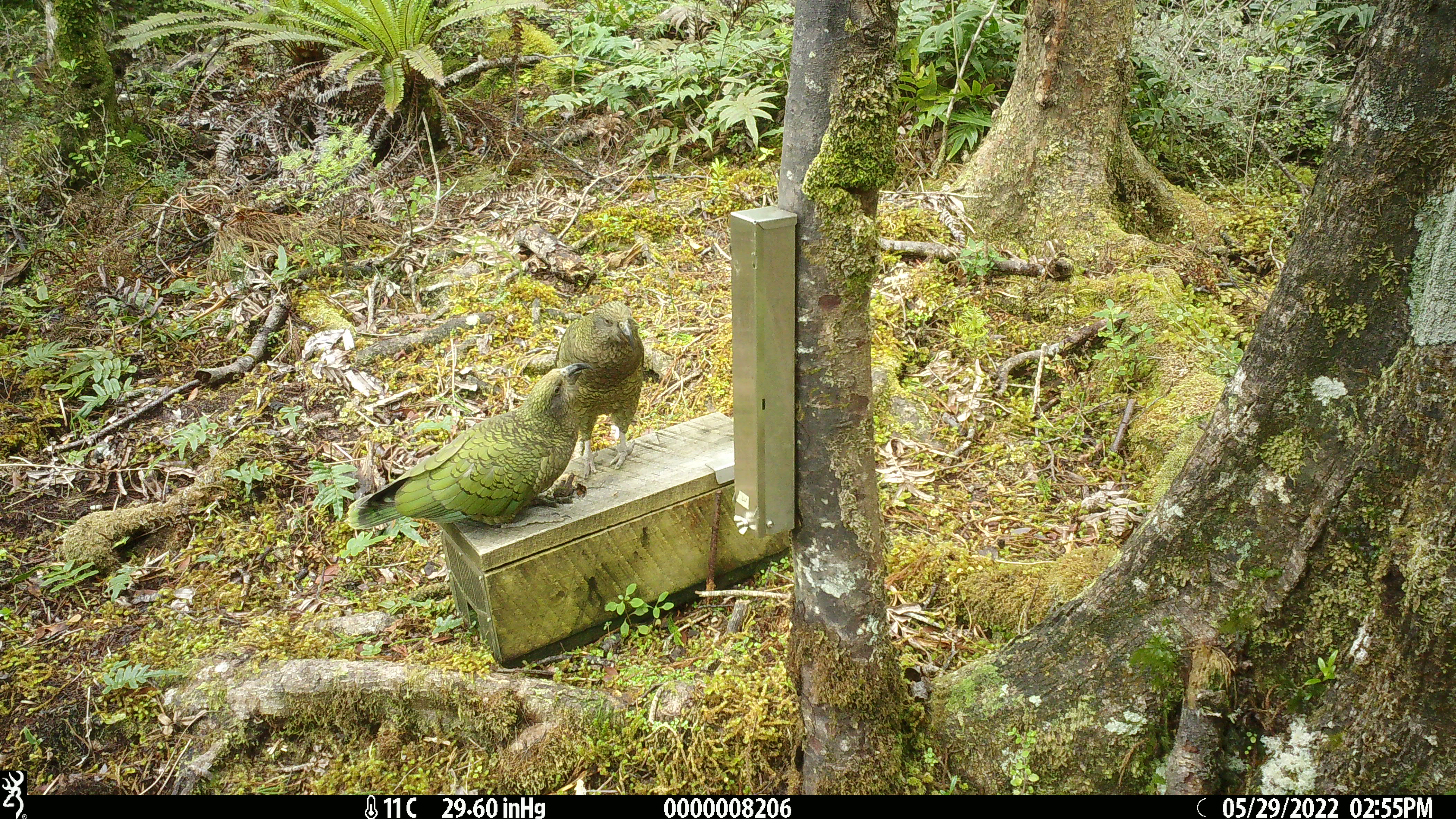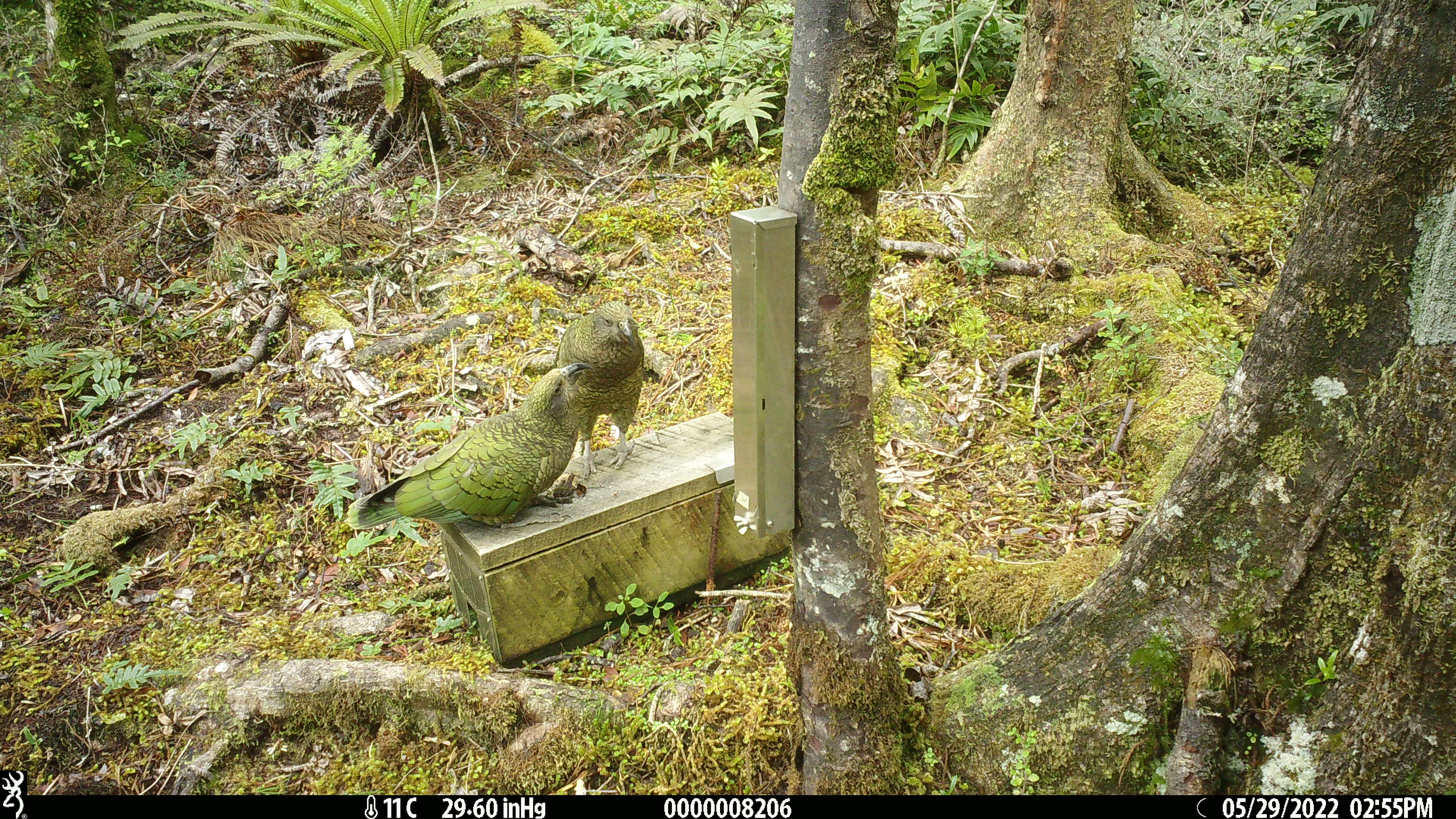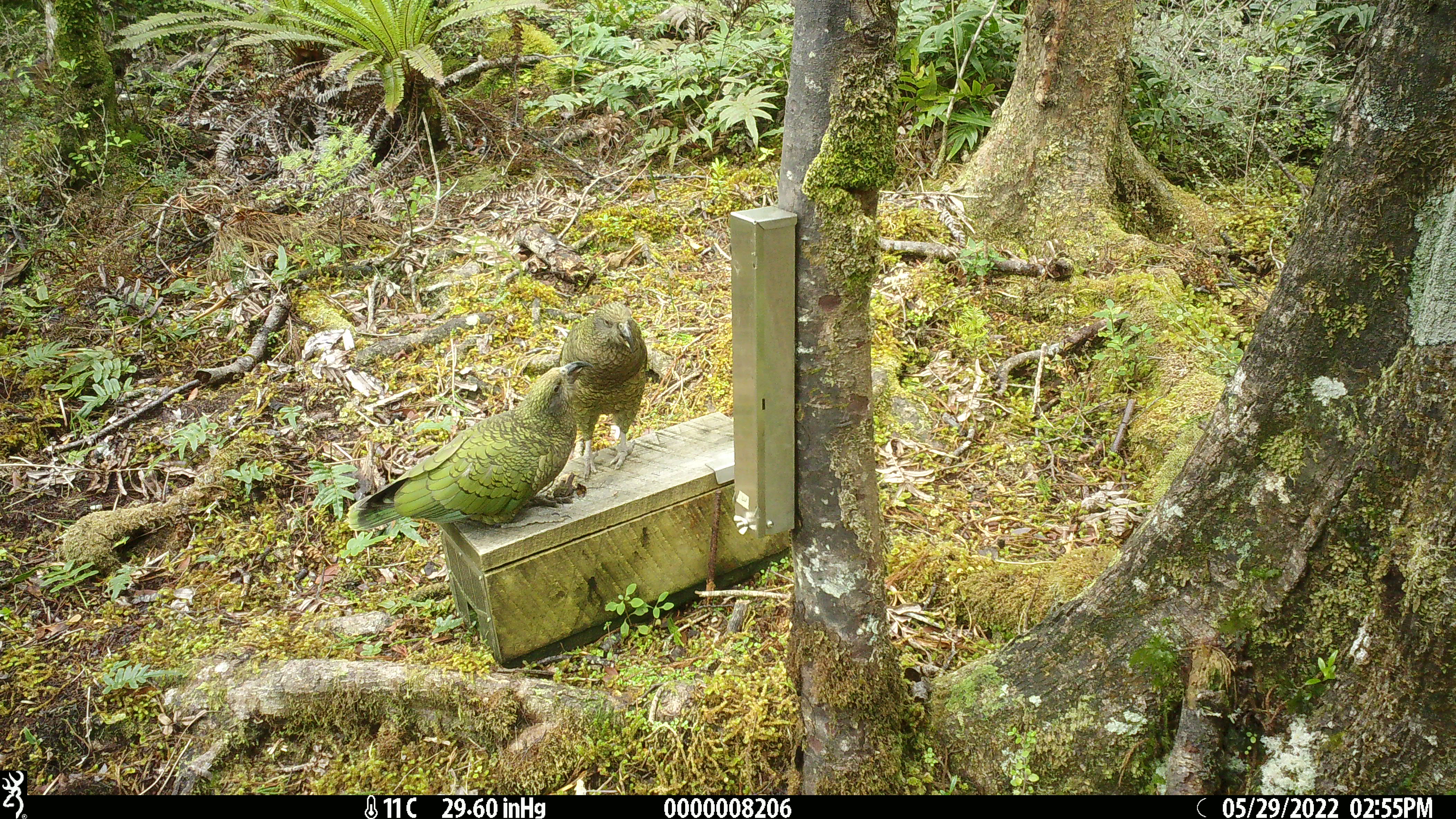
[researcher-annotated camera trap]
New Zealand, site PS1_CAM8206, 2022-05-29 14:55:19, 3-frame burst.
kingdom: Animalia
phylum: Chordata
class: Aves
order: Psittaciformes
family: Strigopidae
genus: Nestor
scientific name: Nestor notabilis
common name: kea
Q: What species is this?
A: Kea (Nestor notabilis).